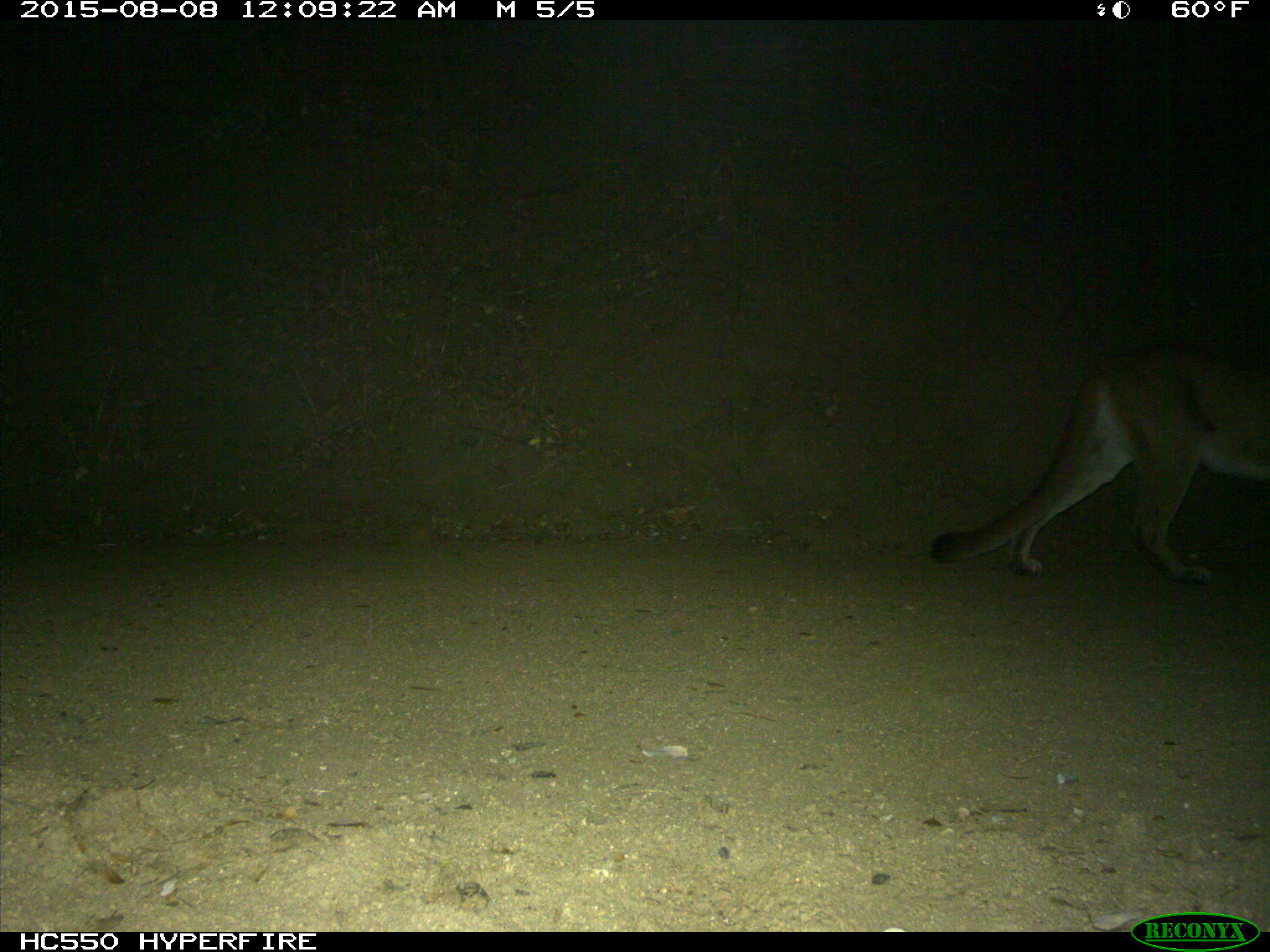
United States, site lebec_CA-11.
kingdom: Animalia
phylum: Chordata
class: Mammalia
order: Carnivora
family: Felidae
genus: Puma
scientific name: Puma concolor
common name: mountain lion